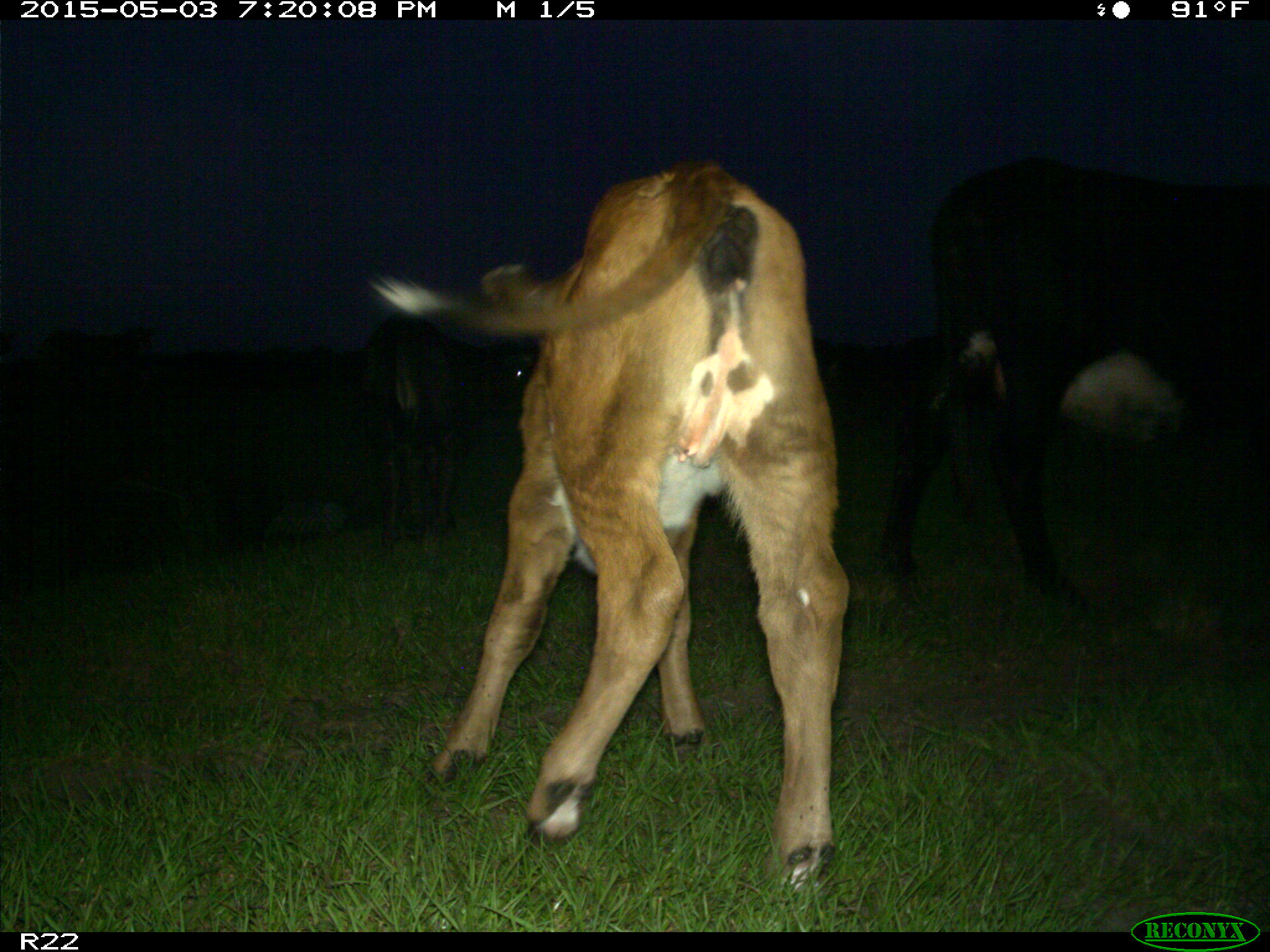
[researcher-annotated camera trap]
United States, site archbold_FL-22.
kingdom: Animalia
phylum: Chordata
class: Mammalia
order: Artiodactyla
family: Bovidae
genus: Bos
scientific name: Bos taurus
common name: domestic cow